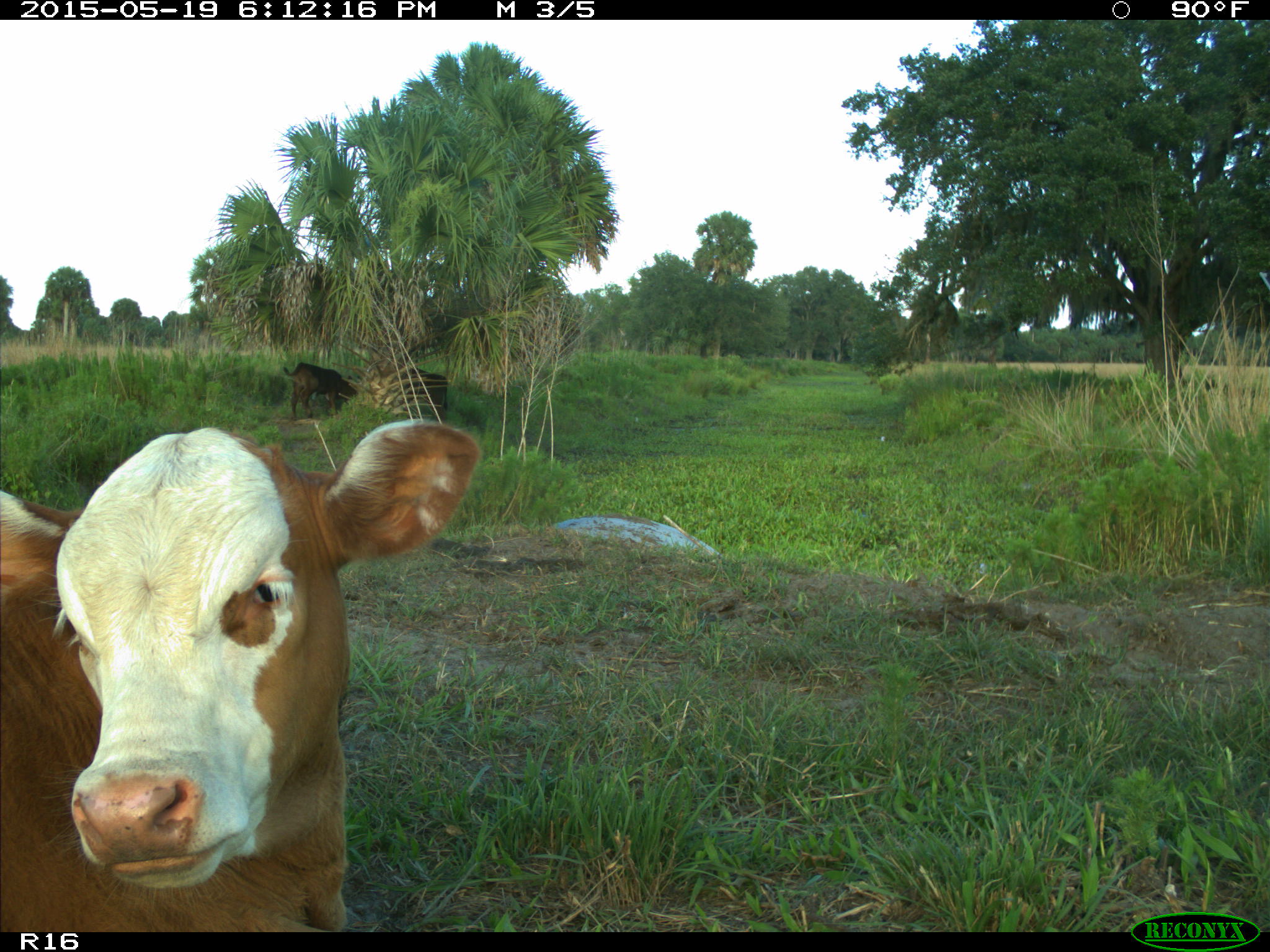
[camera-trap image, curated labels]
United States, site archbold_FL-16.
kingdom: Animalia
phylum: Chordata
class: Mammalia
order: Artiodactyla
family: Bovidae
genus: Bos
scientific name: Bos taurus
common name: domestic cow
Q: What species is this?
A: Bos taurus (domestic cow).